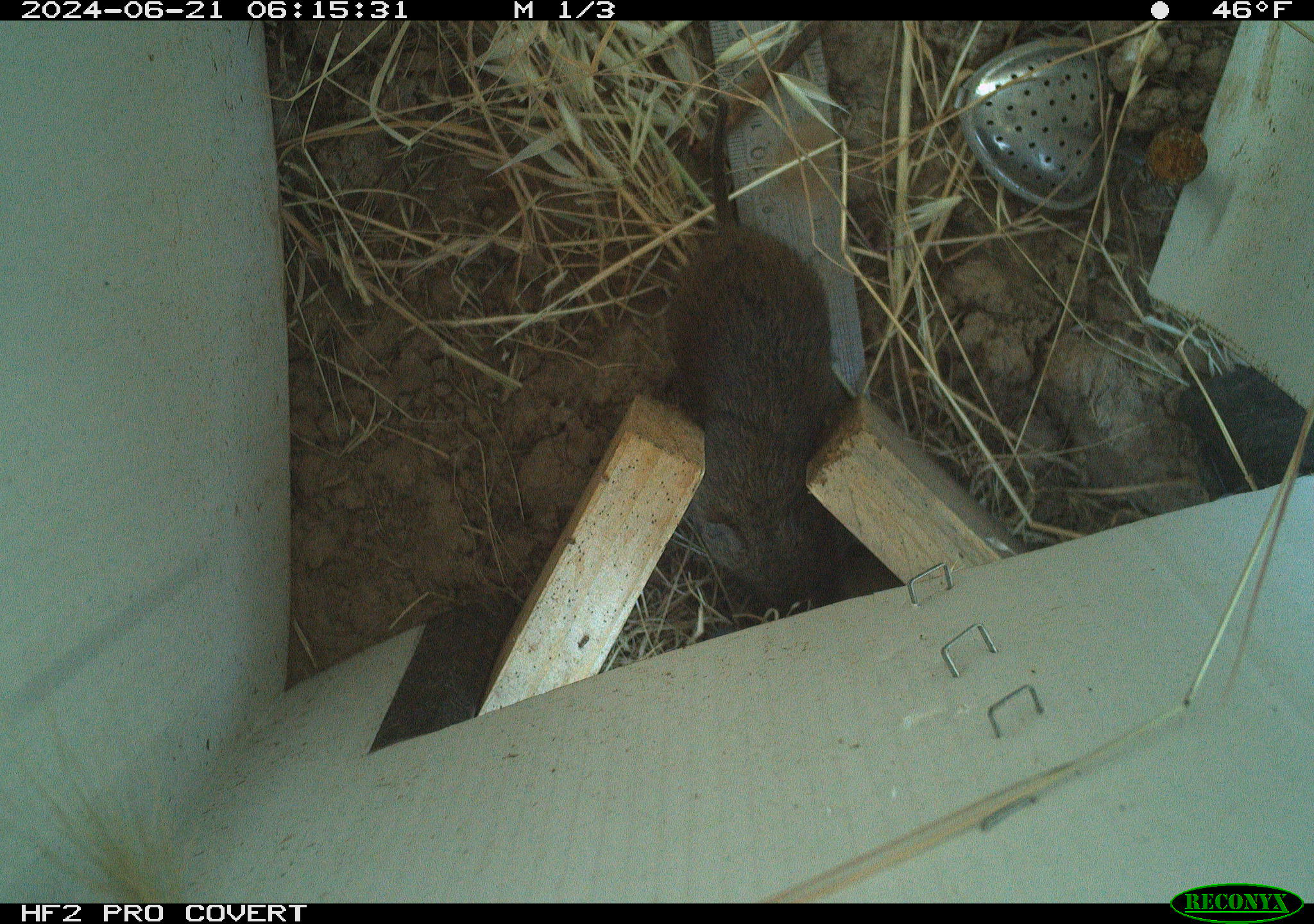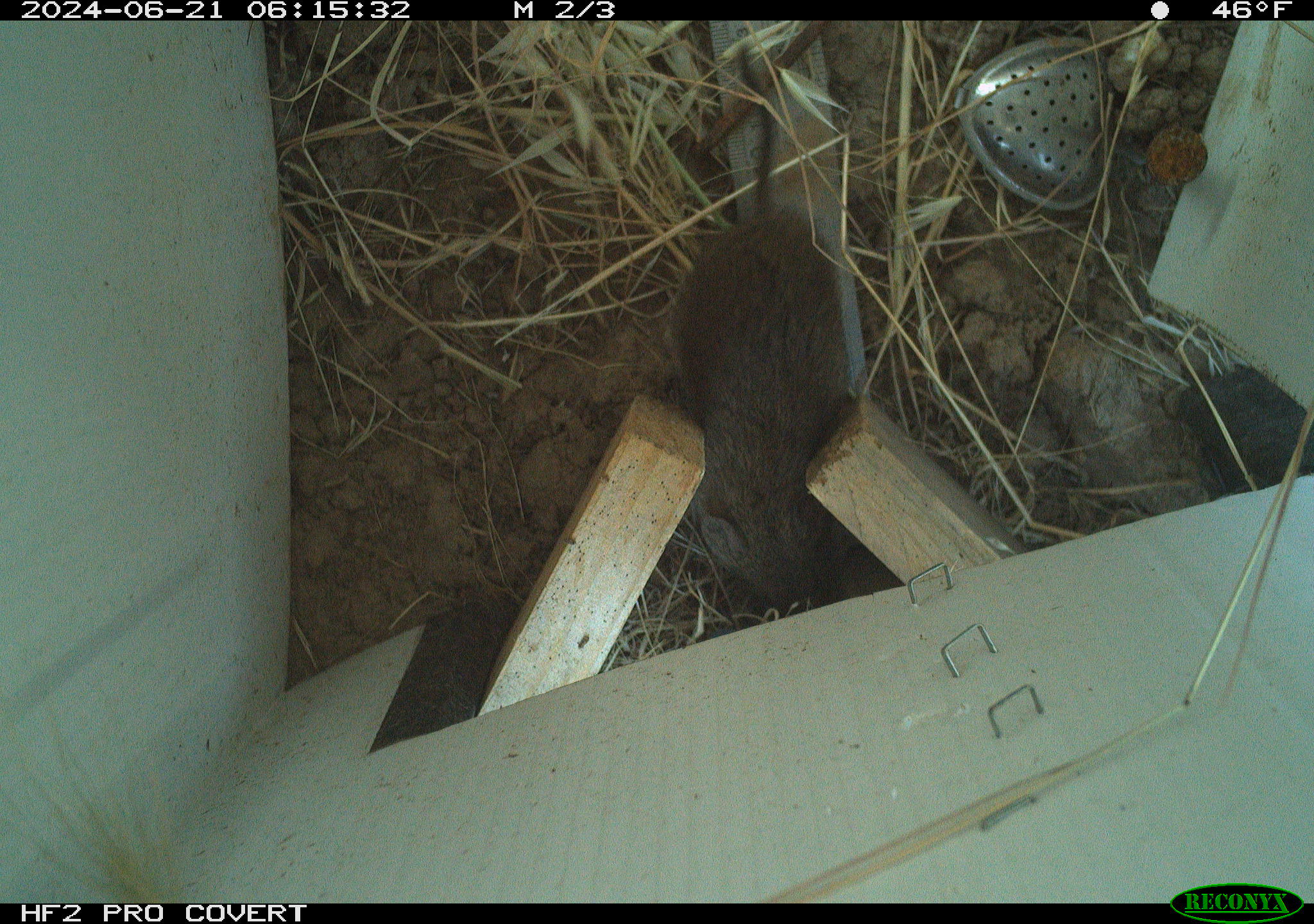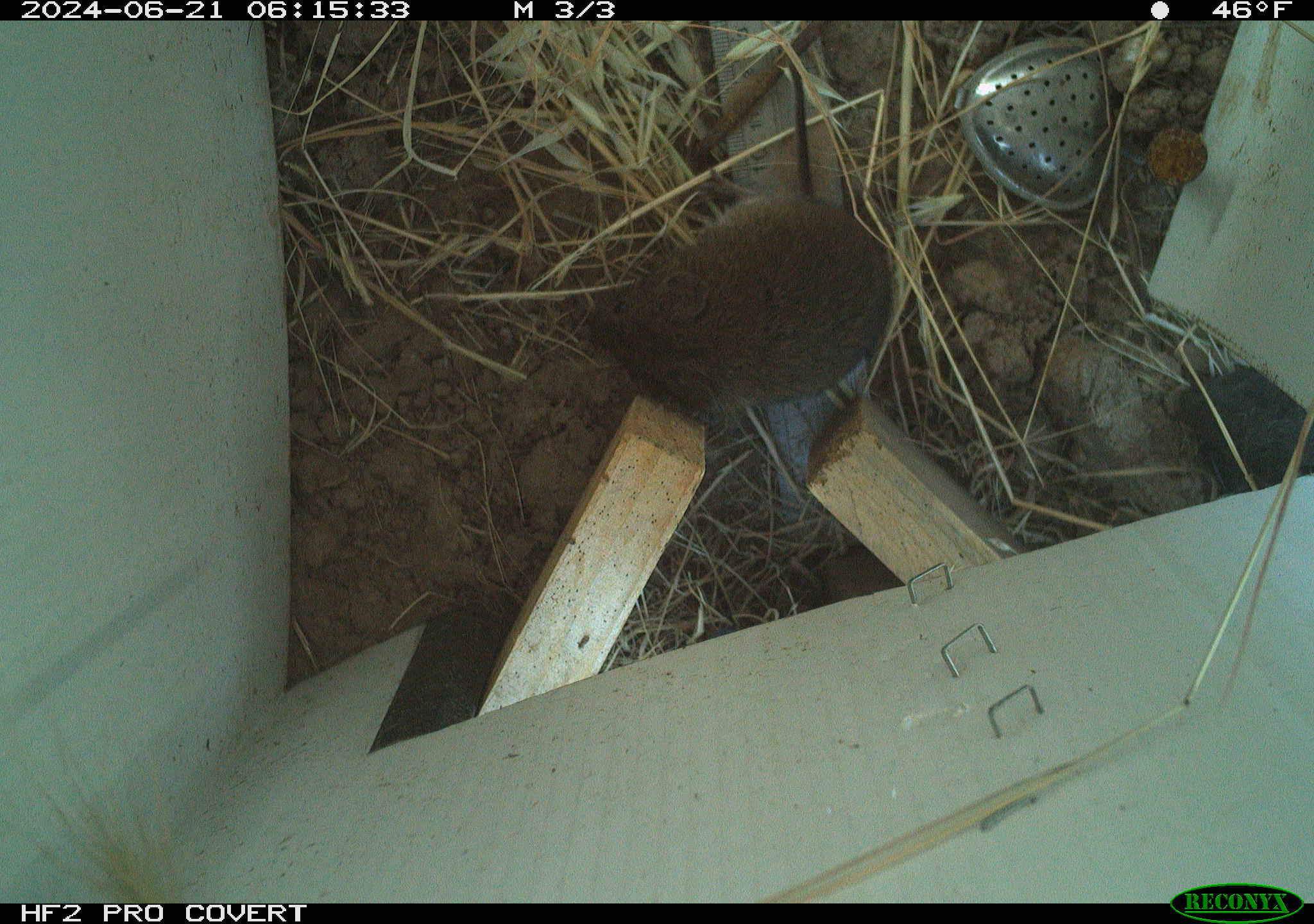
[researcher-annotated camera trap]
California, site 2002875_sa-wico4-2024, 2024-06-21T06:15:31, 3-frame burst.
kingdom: Animalia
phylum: Chordata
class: Mammalia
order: Rodentia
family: Cricetidae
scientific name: Arvicolinae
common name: voles, lemmings, and muskrats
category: arvicolinae subfamily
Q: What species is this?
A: Arvicolinae subfamily (voles, lemmings, and muskrats) (Arvicolinae).